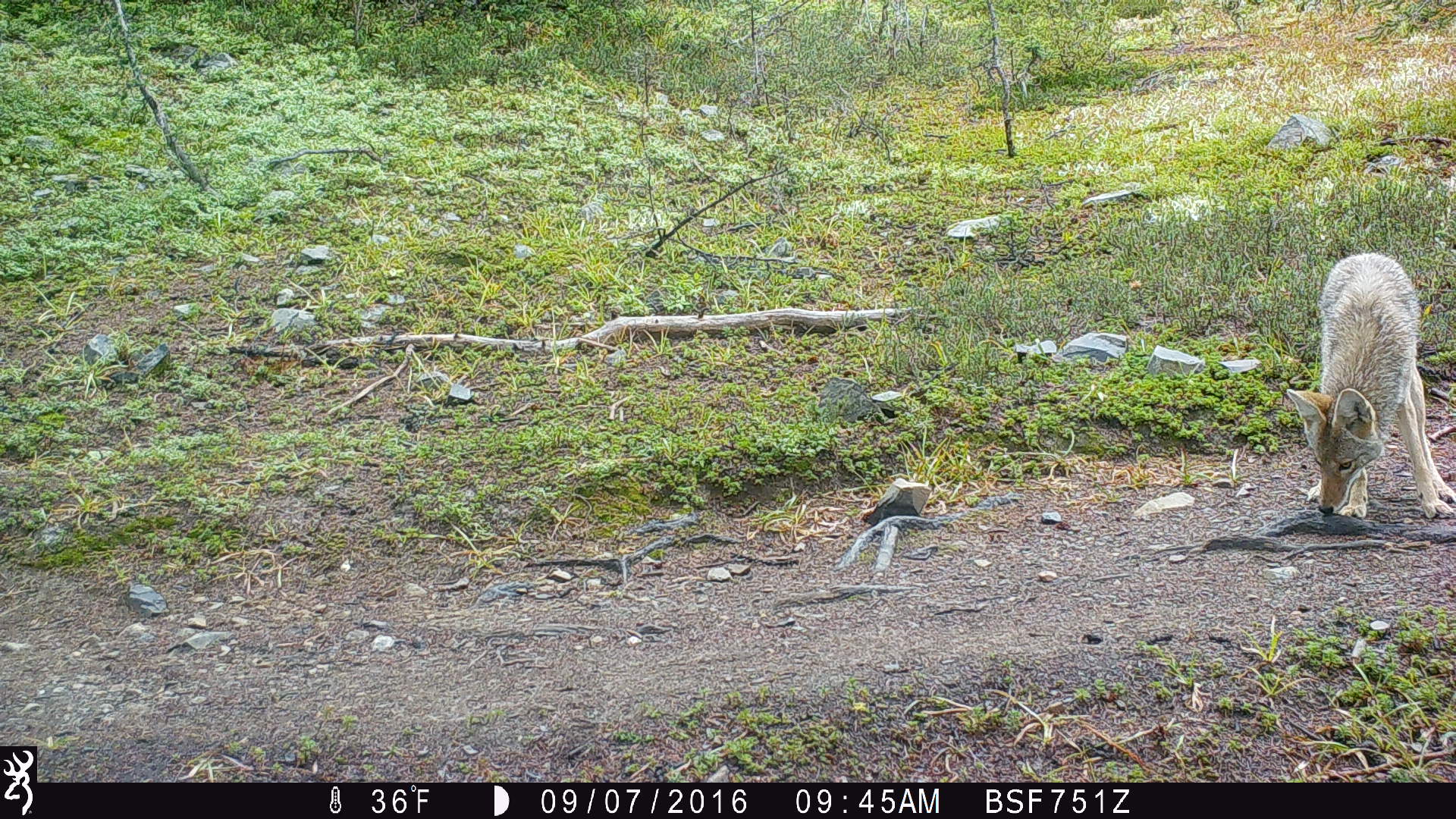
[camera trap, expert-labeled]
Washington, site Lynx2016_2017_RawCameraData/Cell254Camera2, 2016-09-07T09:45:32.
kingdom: Animalia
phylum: Chordata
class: Mammalia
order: Carnivora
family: Canidae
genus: Canis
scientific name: Canis latrans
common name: coyote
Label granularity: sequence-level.